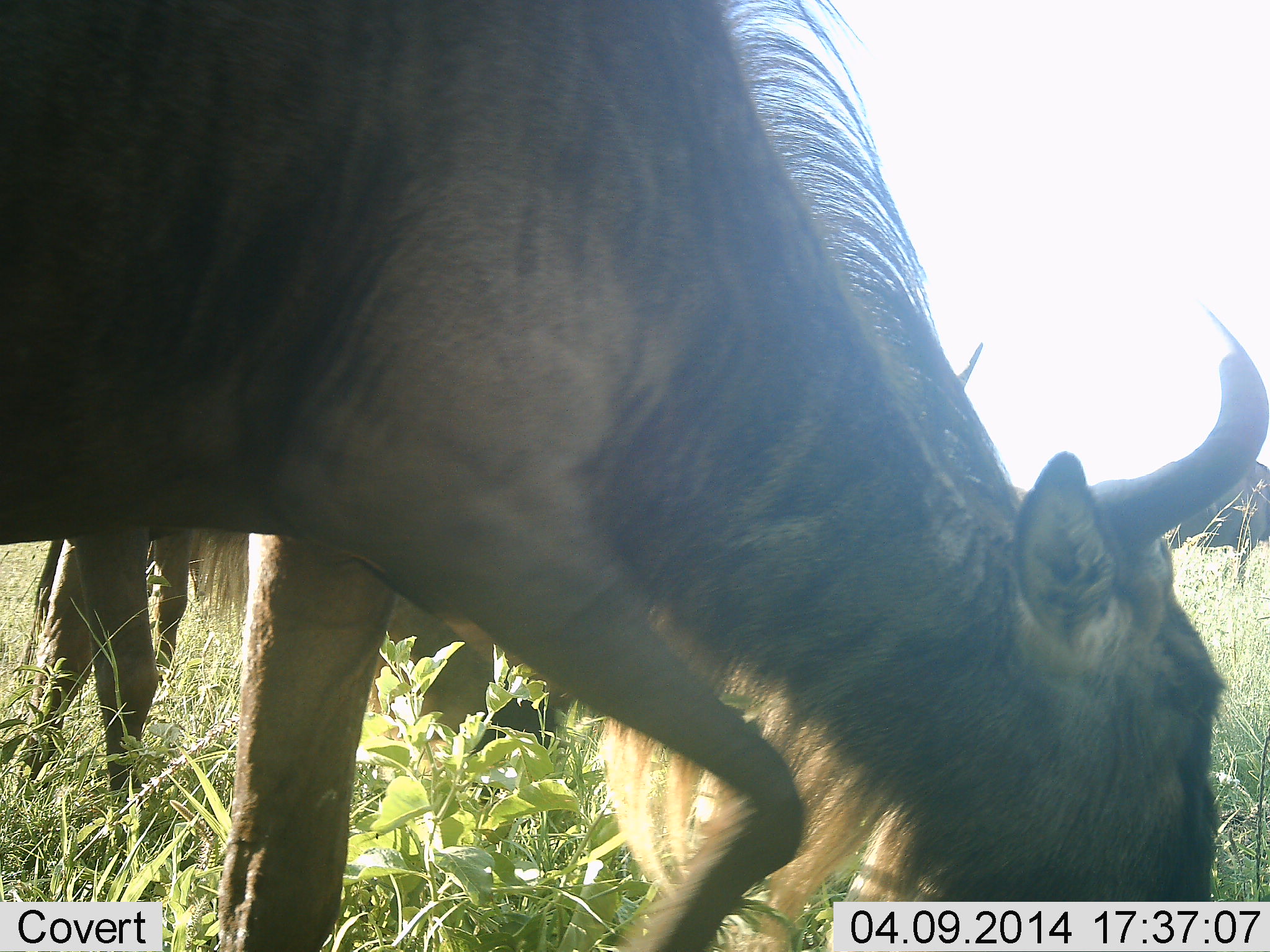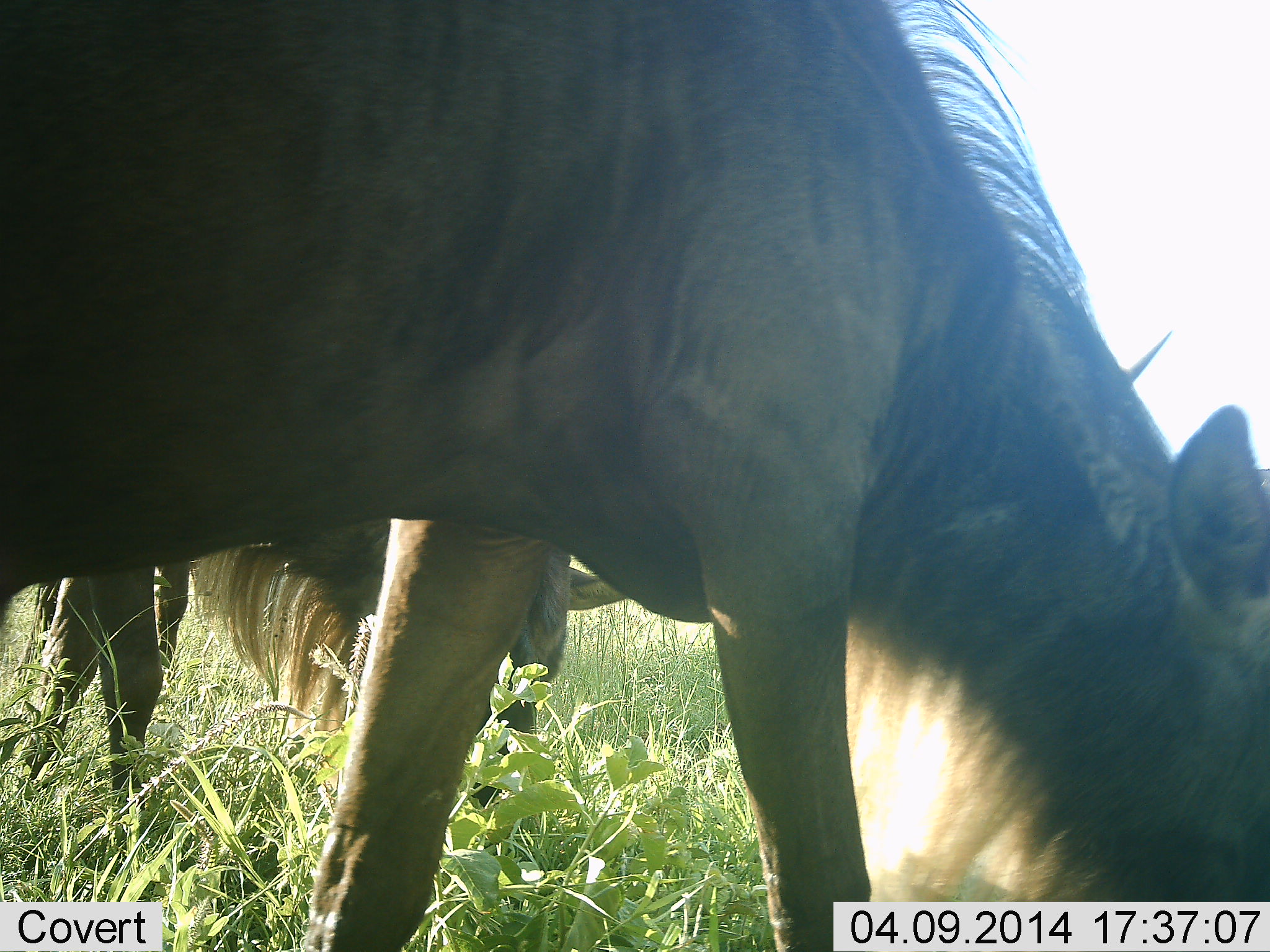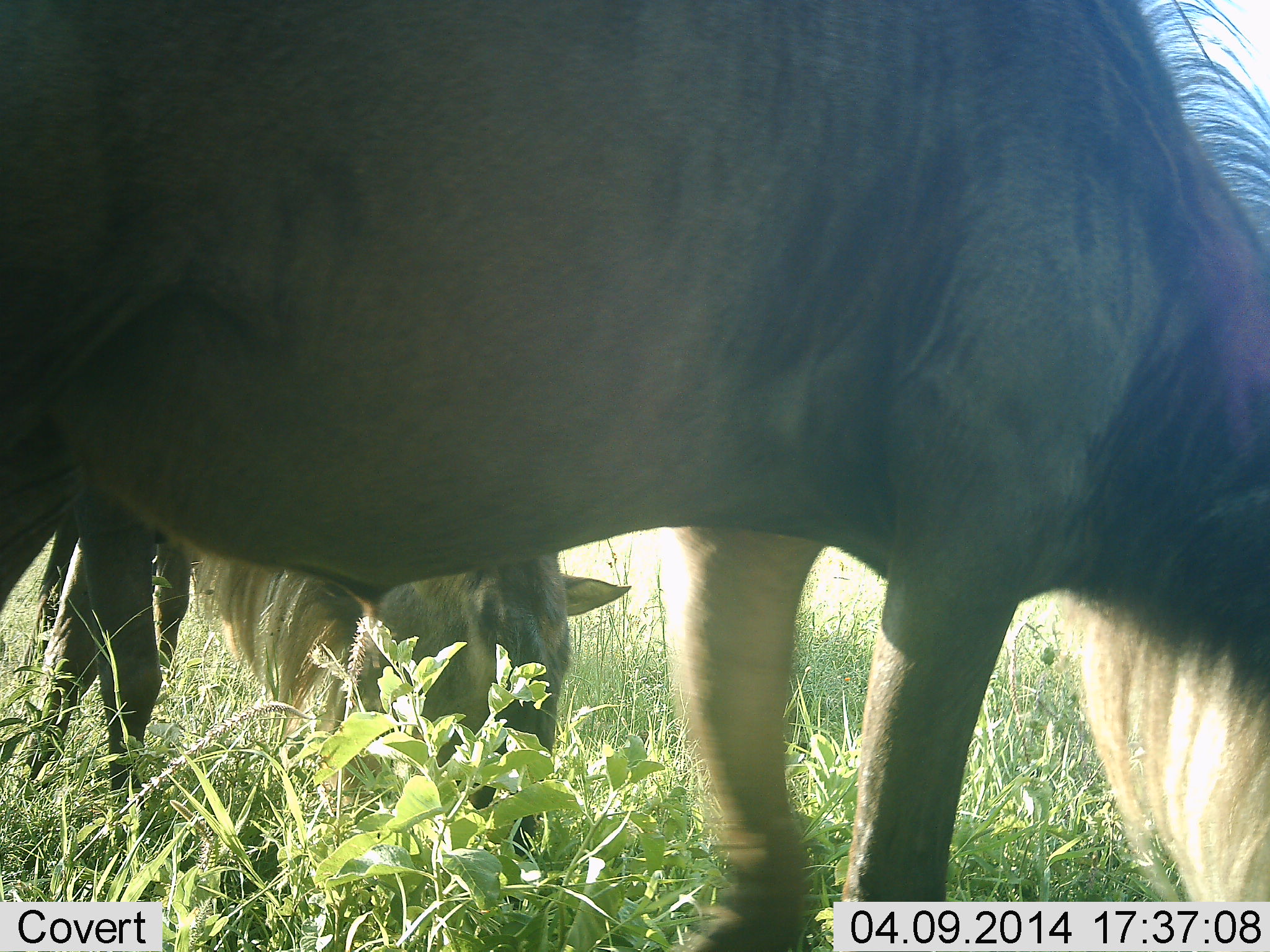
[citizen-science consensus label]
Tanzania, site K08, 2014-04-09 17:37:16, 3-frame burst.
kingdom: Animalia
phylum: Chordata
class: Mammalia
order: Artiodactyla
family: Bovidae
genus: Connochaetes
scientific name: Connochaetes taurinus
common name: blue wildebeest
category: wildebeest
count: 2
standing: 15%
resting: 2%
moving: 15%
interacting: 0%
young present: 0%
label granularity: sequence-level